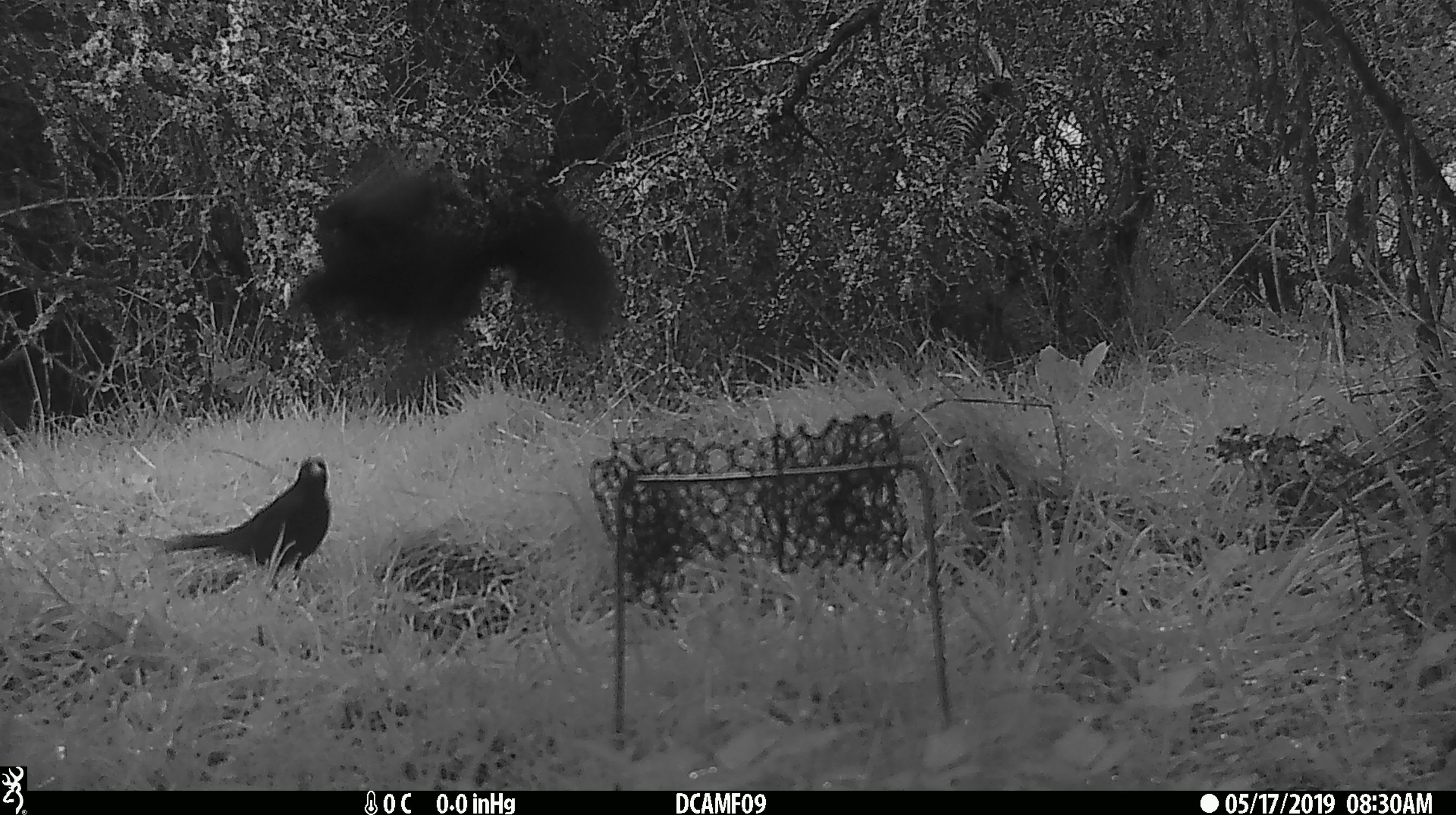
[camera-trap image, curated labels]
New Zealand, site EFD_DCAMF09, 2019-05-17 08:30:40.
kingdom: Animalia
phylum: Chordata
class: Aves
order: Passeriformes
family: Turdidae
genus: Turdus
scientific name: Turdus merula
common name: eurasian blackbird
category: blackbird